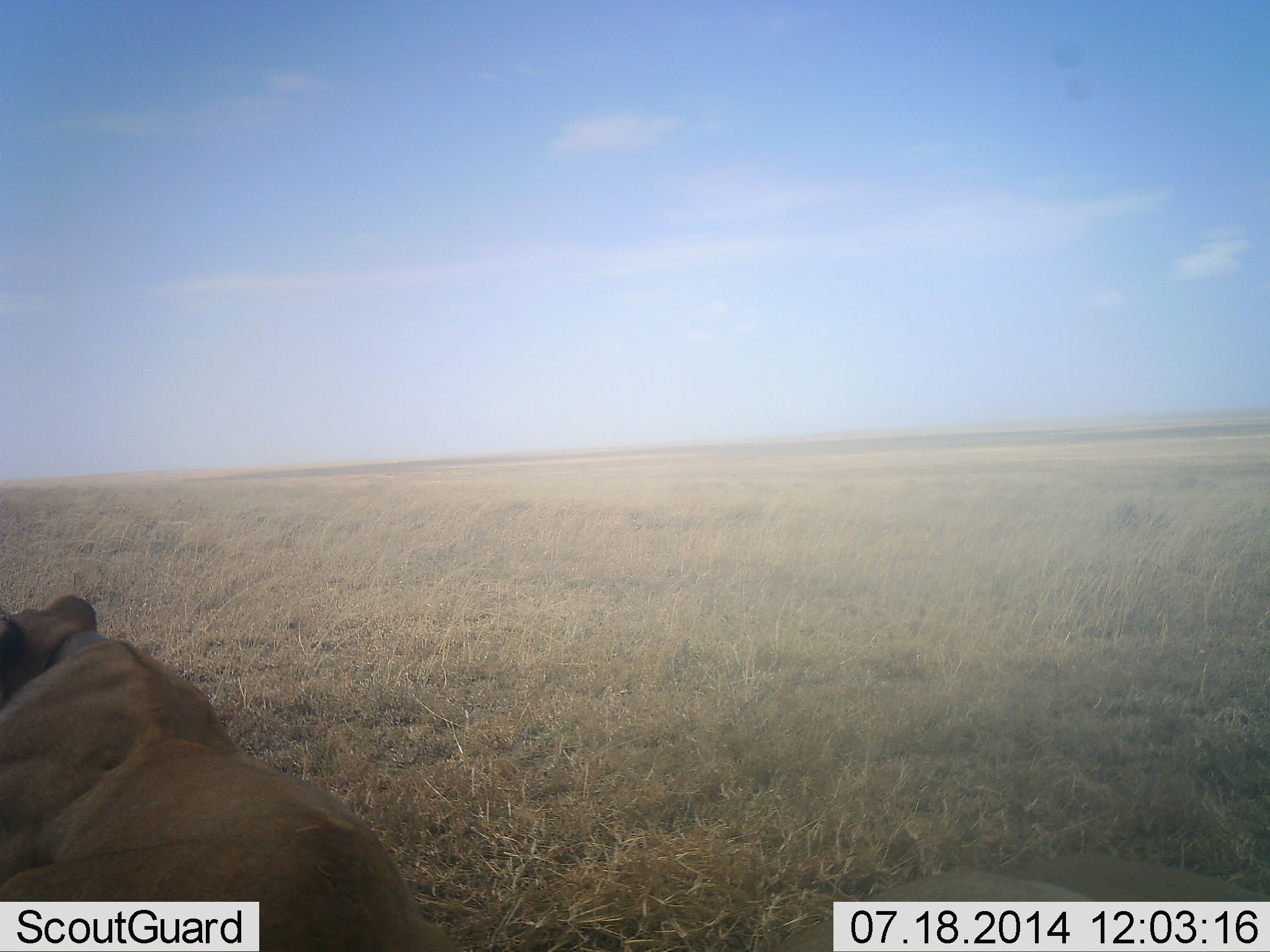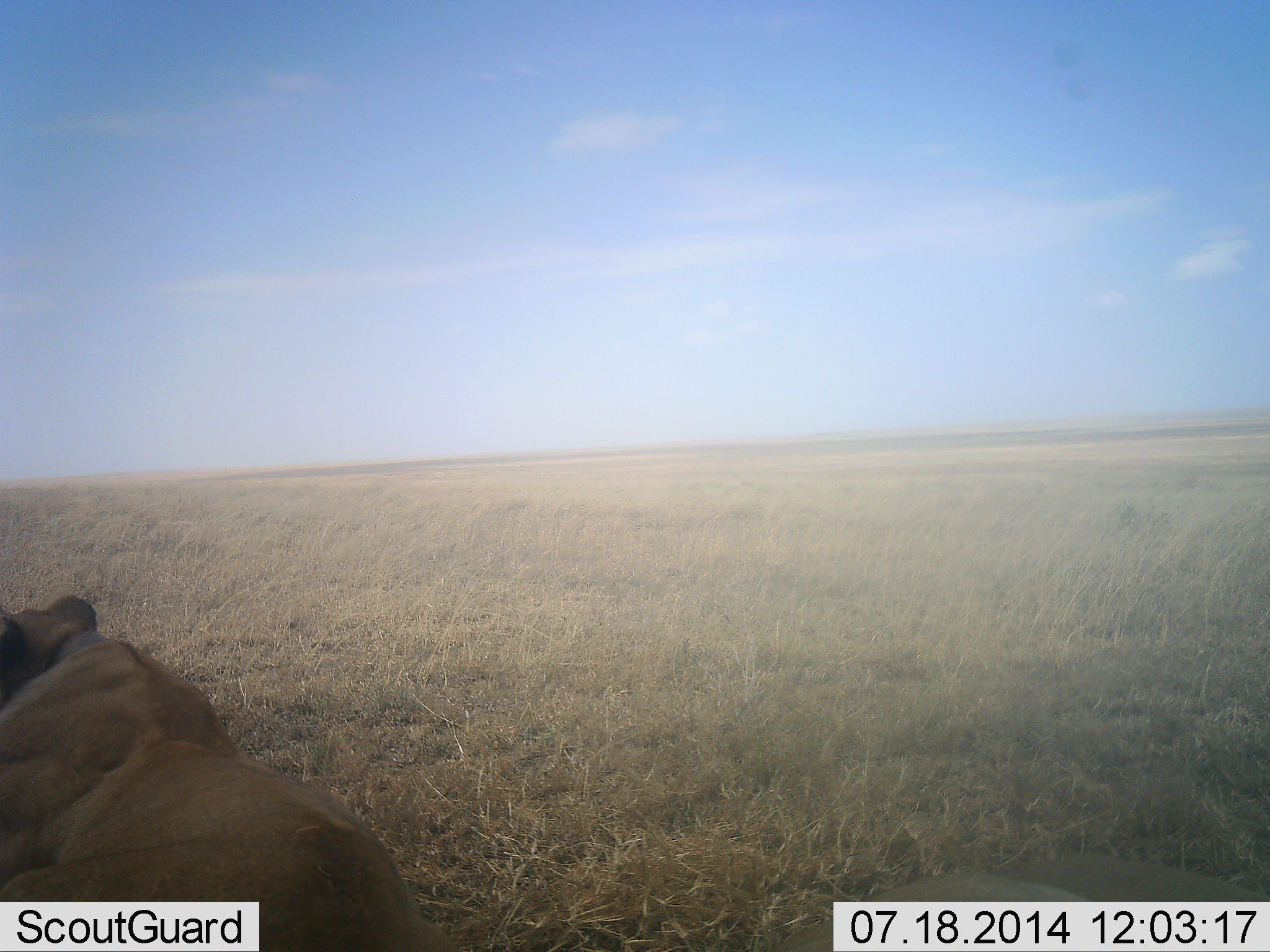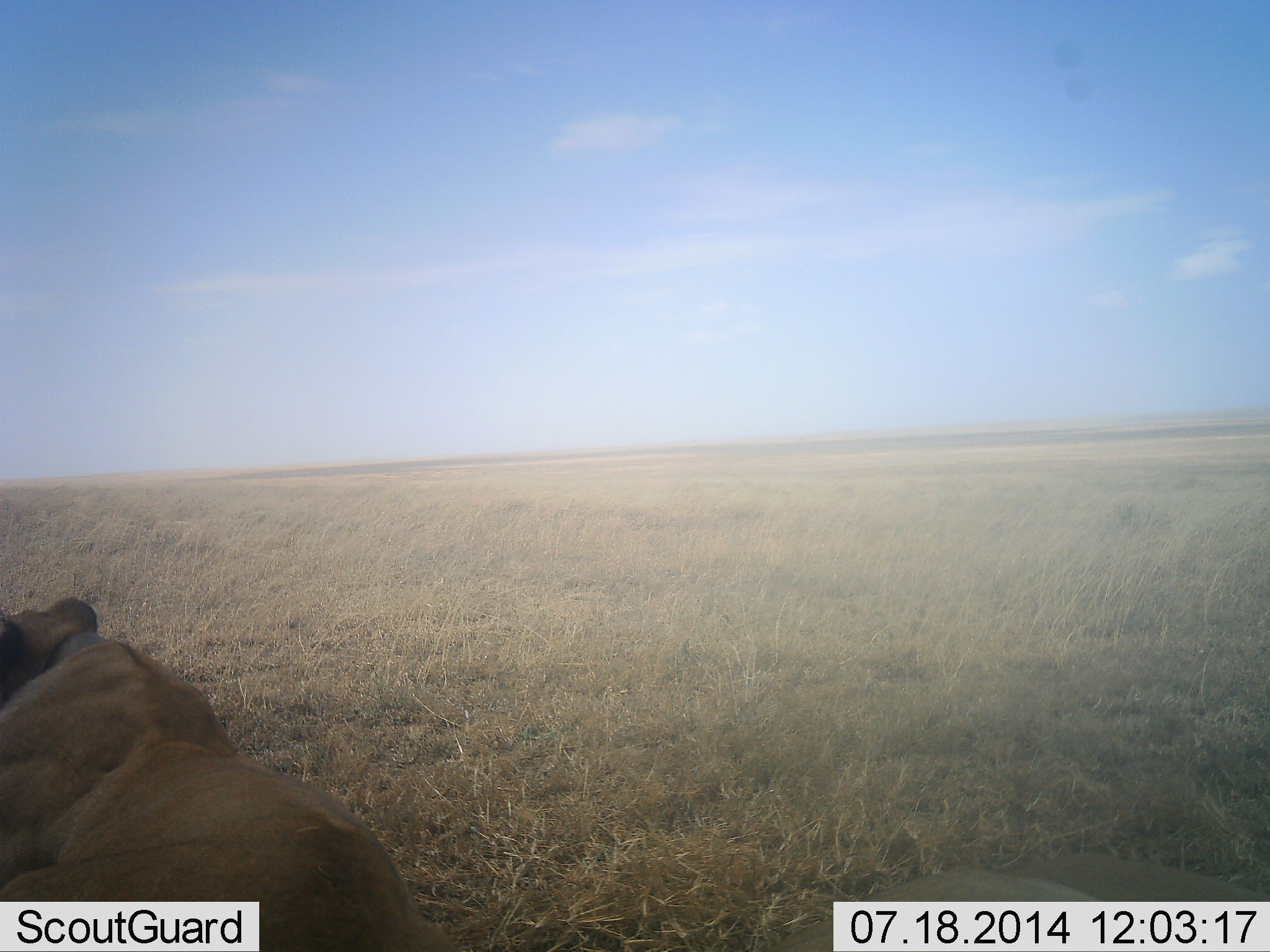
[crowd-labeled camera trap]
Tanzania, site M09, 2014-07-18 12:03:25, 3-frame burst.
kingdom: Animalia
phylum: Chordata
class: Mammalia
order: Carnivora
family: Felidae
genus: Panthera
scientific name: Panthera leo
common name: lion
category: lionfemale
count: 1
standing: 0%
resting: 100%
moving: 0%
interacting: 0%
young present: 0%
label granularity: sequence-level